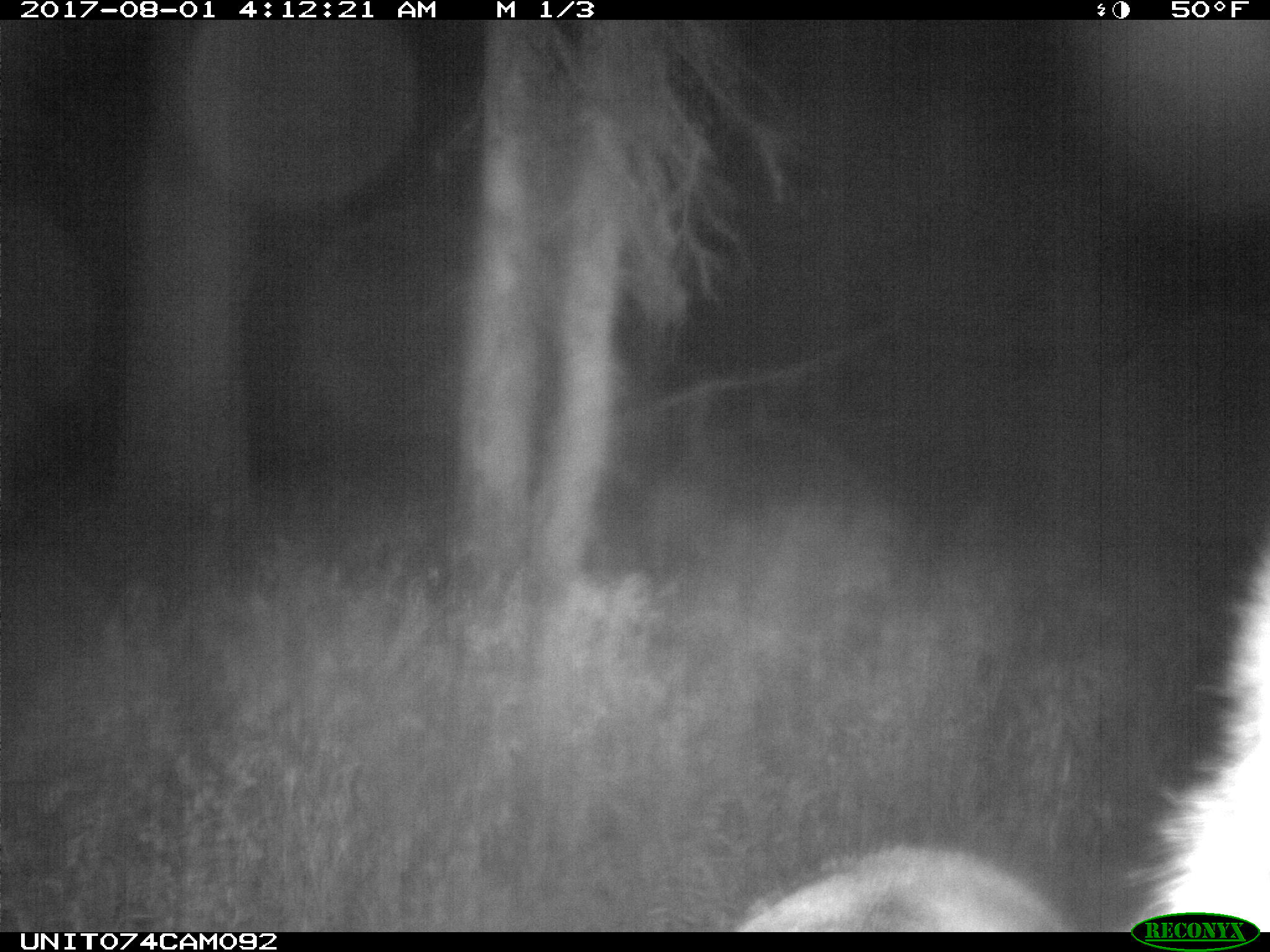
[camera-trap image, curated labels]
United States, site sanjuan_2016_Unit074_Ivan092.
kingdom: Animalia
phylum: Chordata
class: Mammalia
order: Artiodactyla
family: Cervidae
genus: Cervus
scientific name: Cervus elaphus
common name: red deer